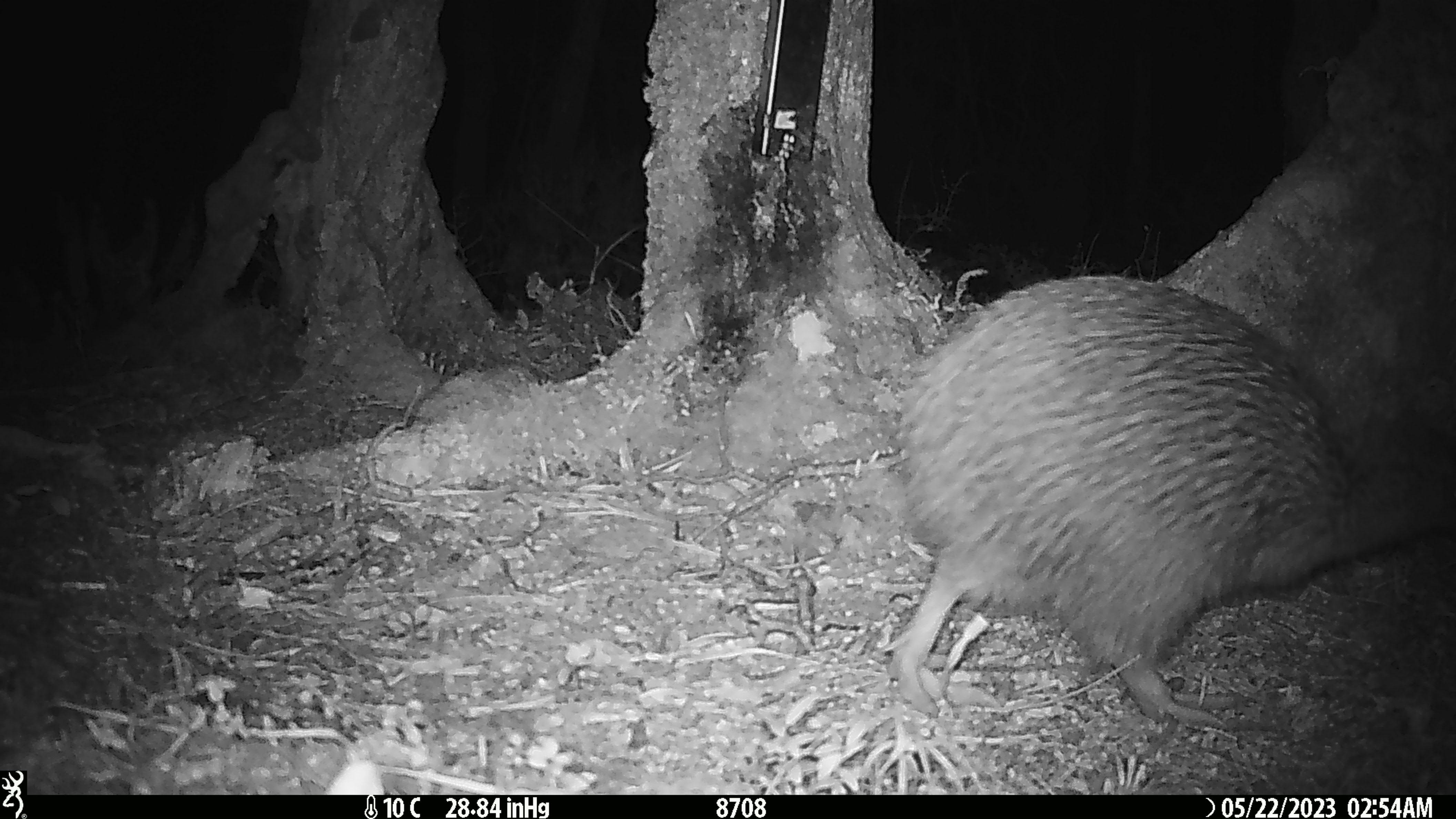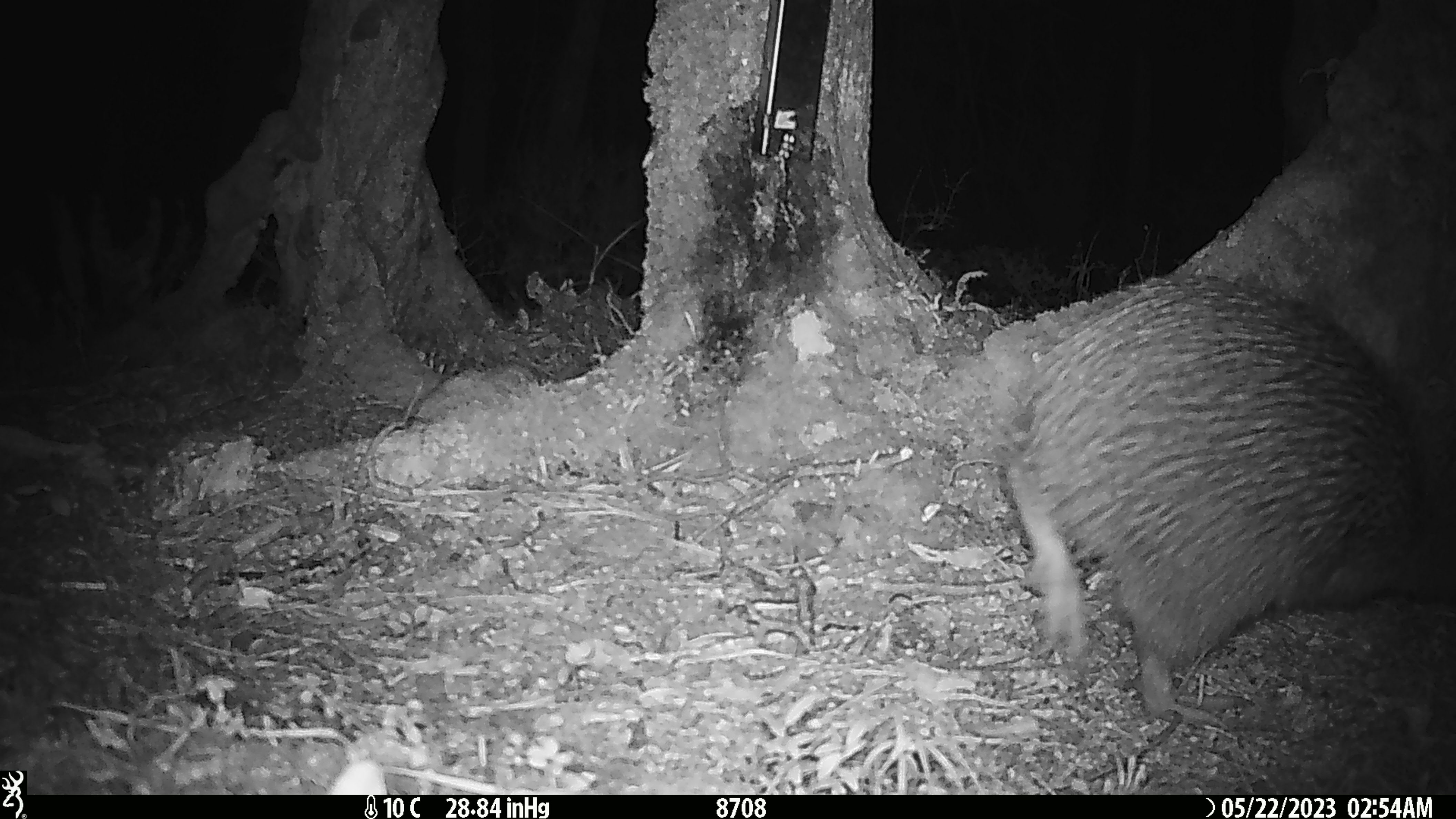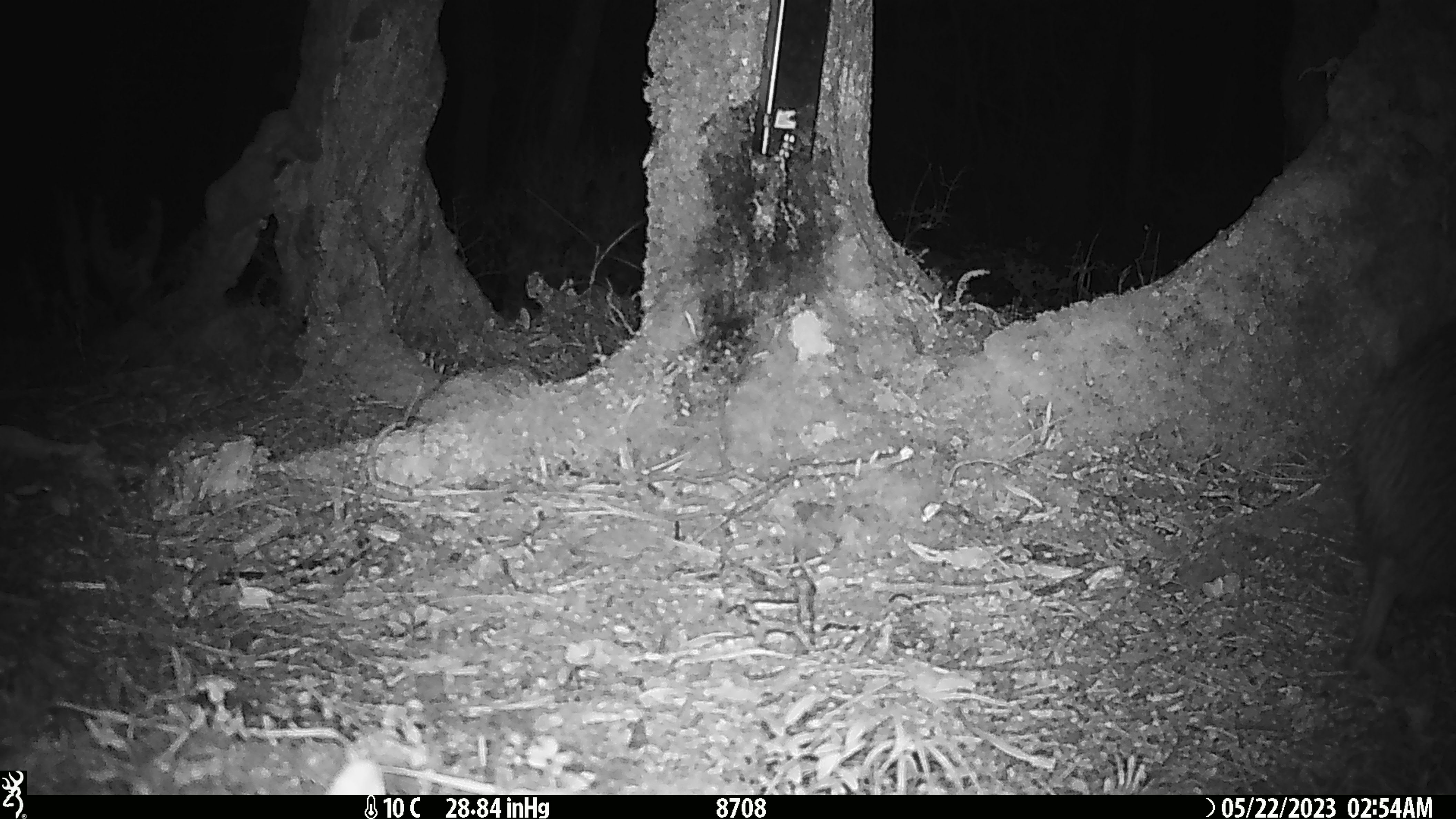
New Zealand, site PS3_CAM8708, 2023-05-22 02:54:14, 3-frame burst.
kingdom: Animalia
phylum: Chordata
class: Aves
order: Apterygiformes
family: Apterygidae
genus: Apteryx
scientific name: Apteryx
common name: kiwi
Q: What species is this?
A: Kiwi (Apteryx).